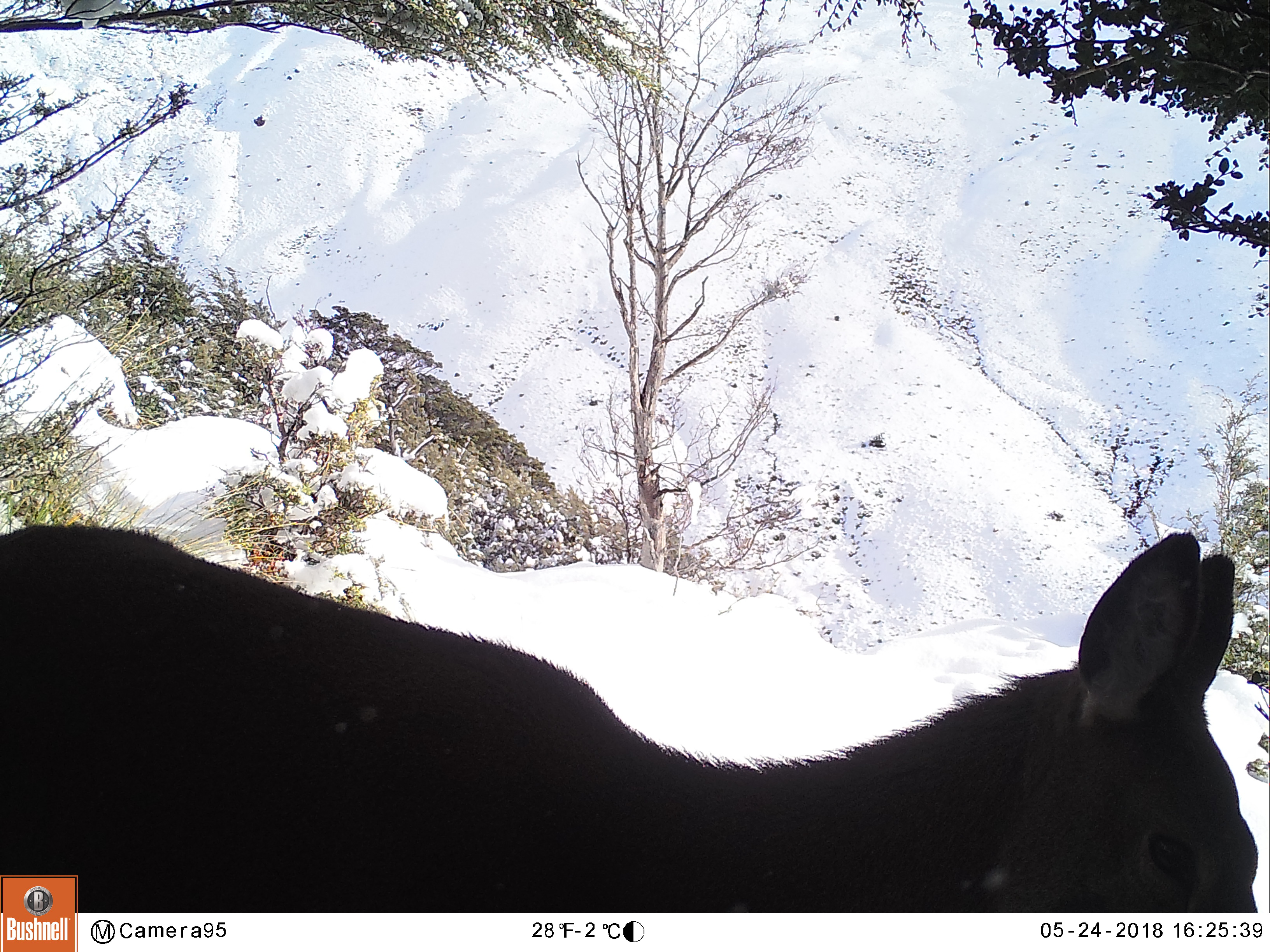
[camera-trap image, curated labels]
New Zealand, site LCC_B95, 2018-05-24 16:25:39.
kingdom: Animalia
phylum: Chordata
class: Mammalia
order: Artiodactyla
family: Cervidae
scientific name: Cervidae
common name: deer